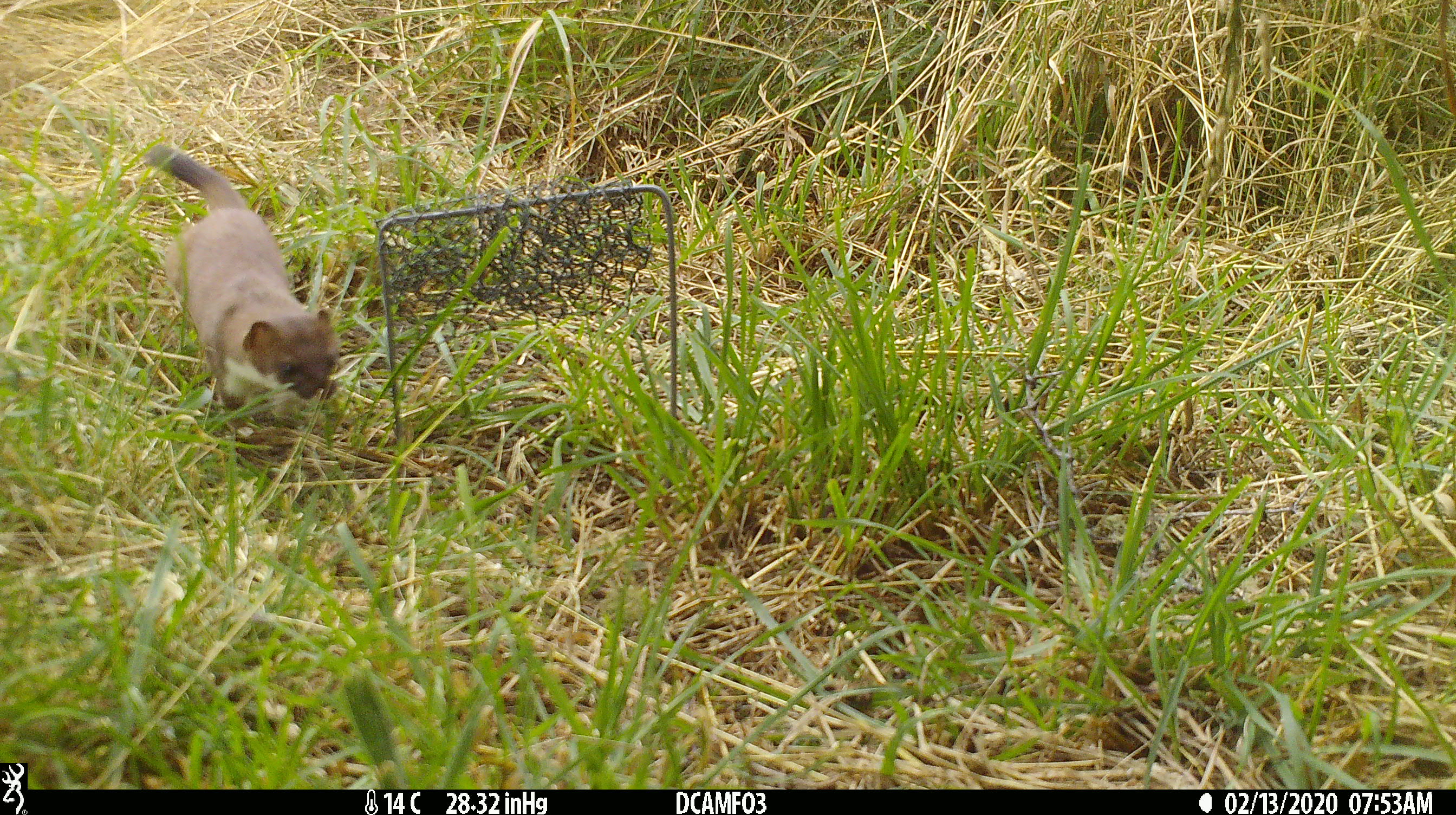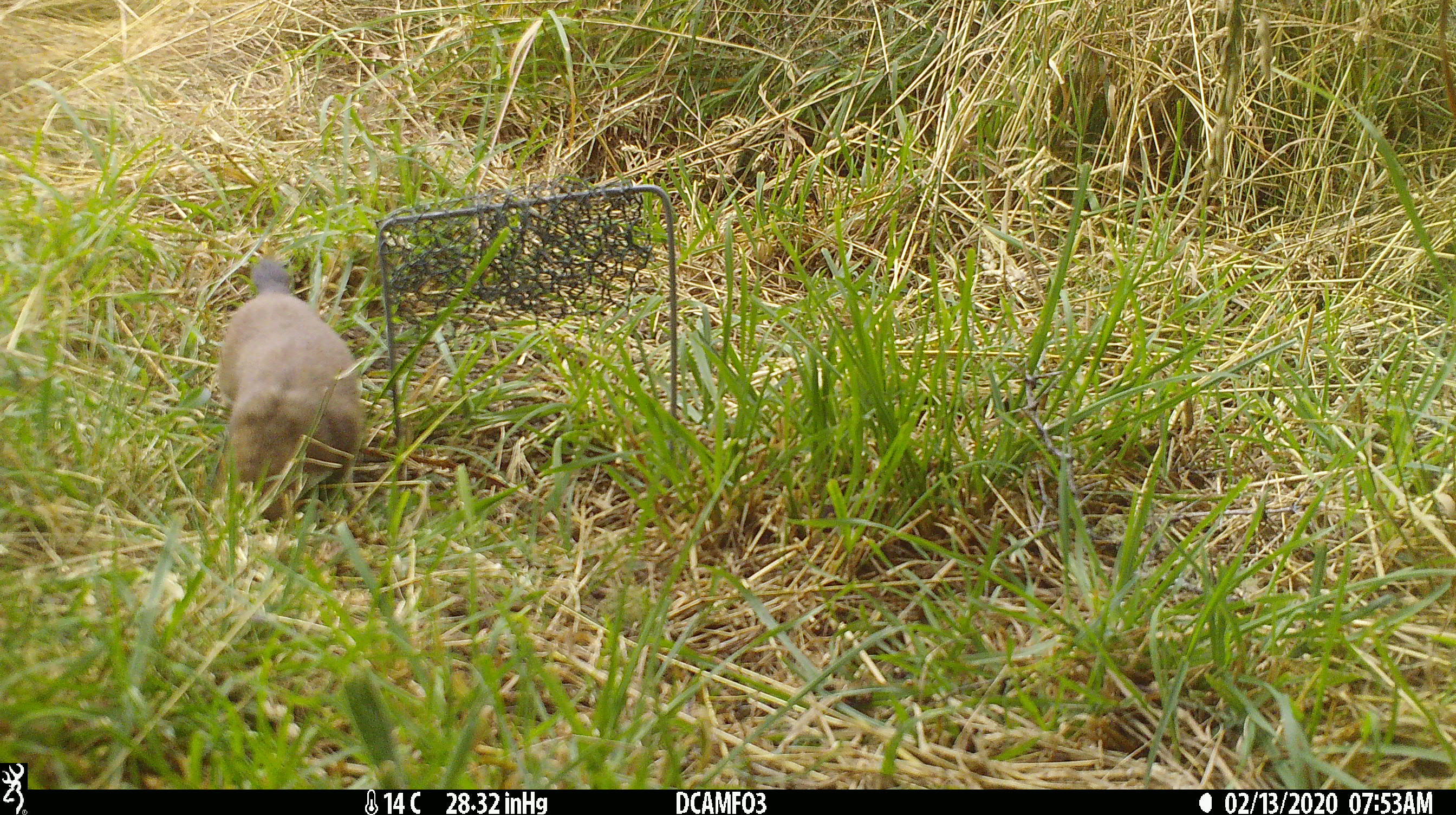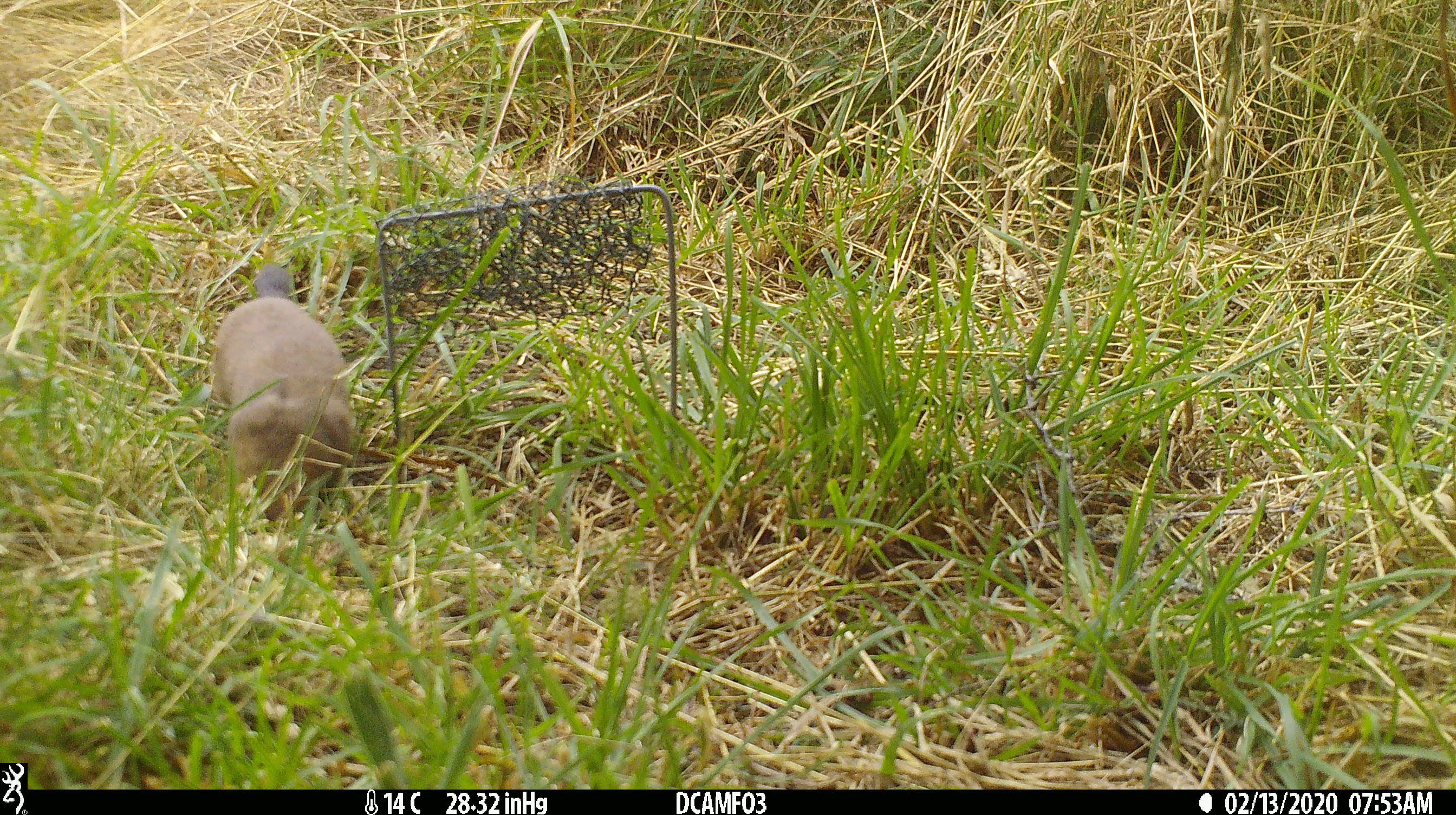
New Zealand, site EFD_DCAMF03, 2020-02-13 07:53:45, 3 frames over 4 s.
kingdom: Animalia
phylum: Chordata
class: Mammalia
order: Carnivora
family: Mustelidae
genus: Mustela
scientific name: Mustela erminea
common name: stoat